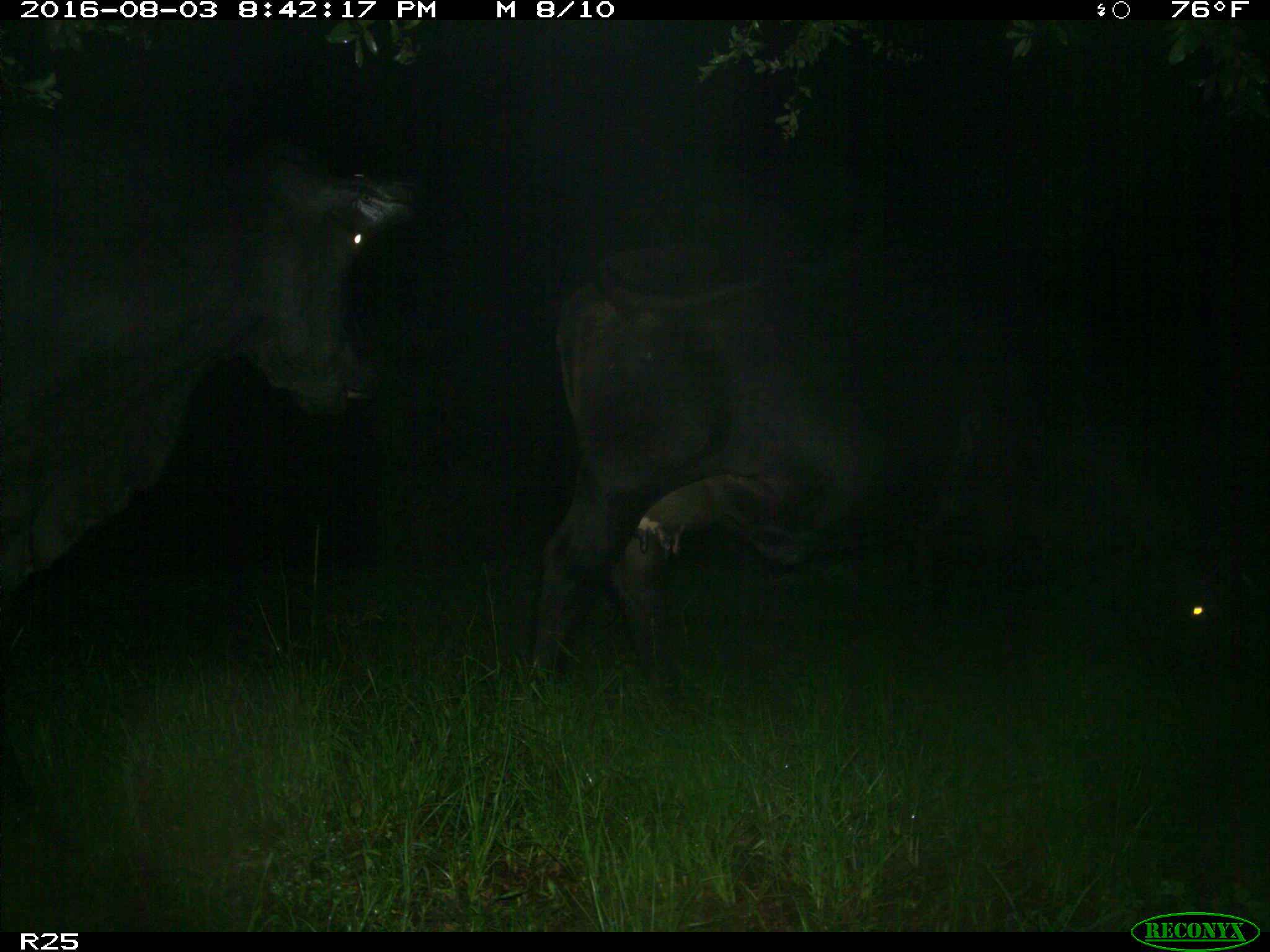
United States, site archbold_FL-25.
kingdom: Animalia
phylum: Chordata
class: Mammalia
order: Artiodactyla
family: Bovidae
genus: Bos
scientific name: Bos taurus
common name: domestic cow